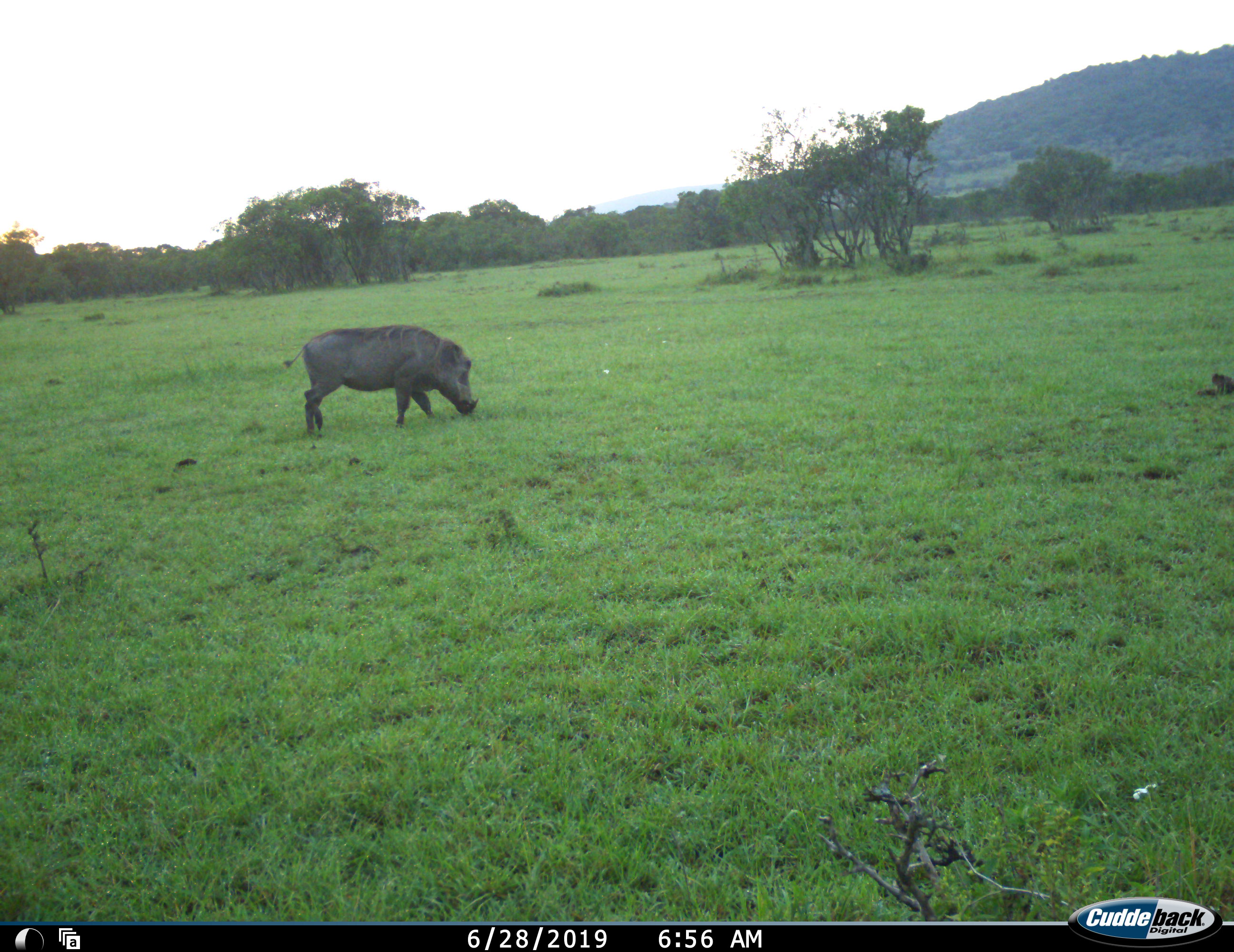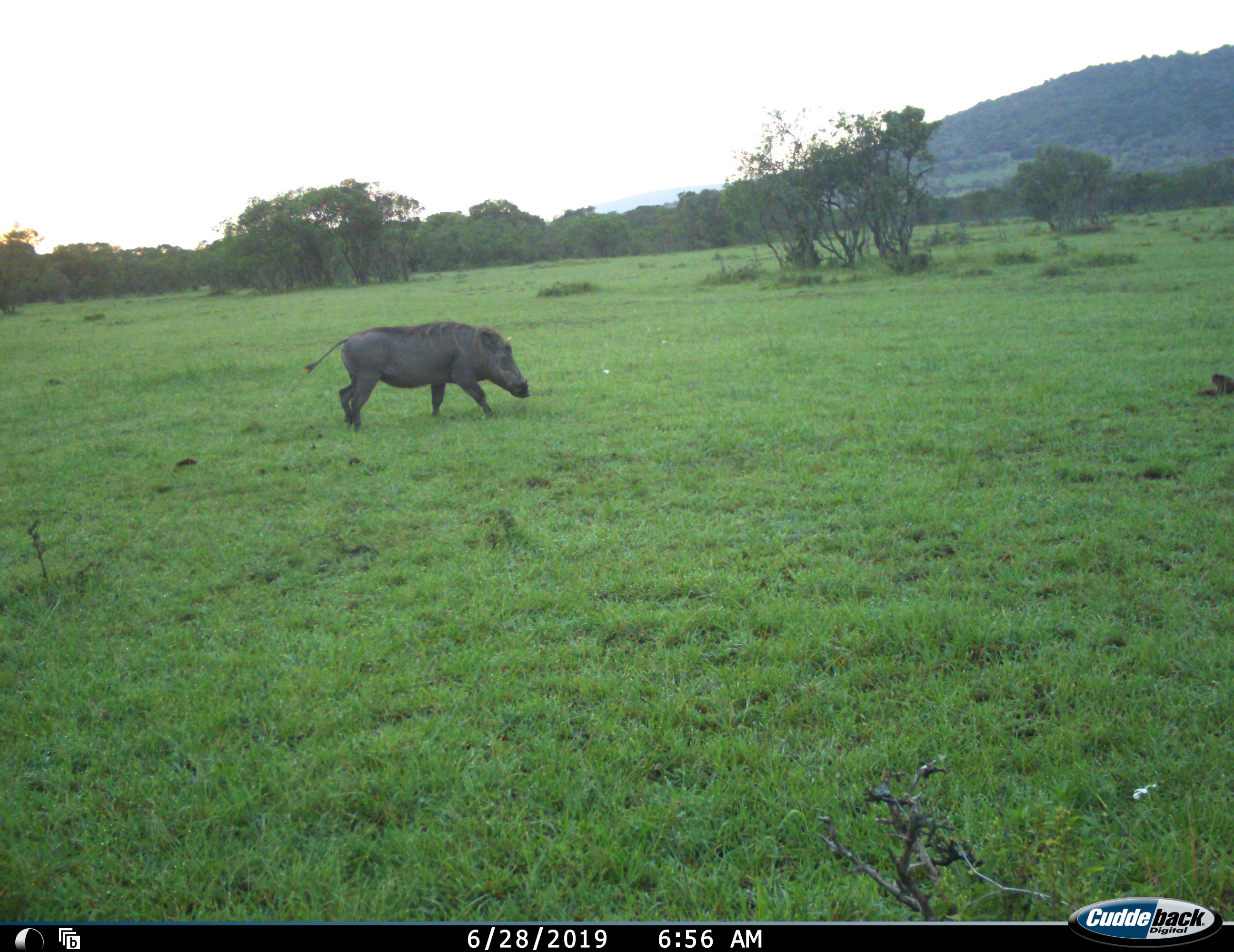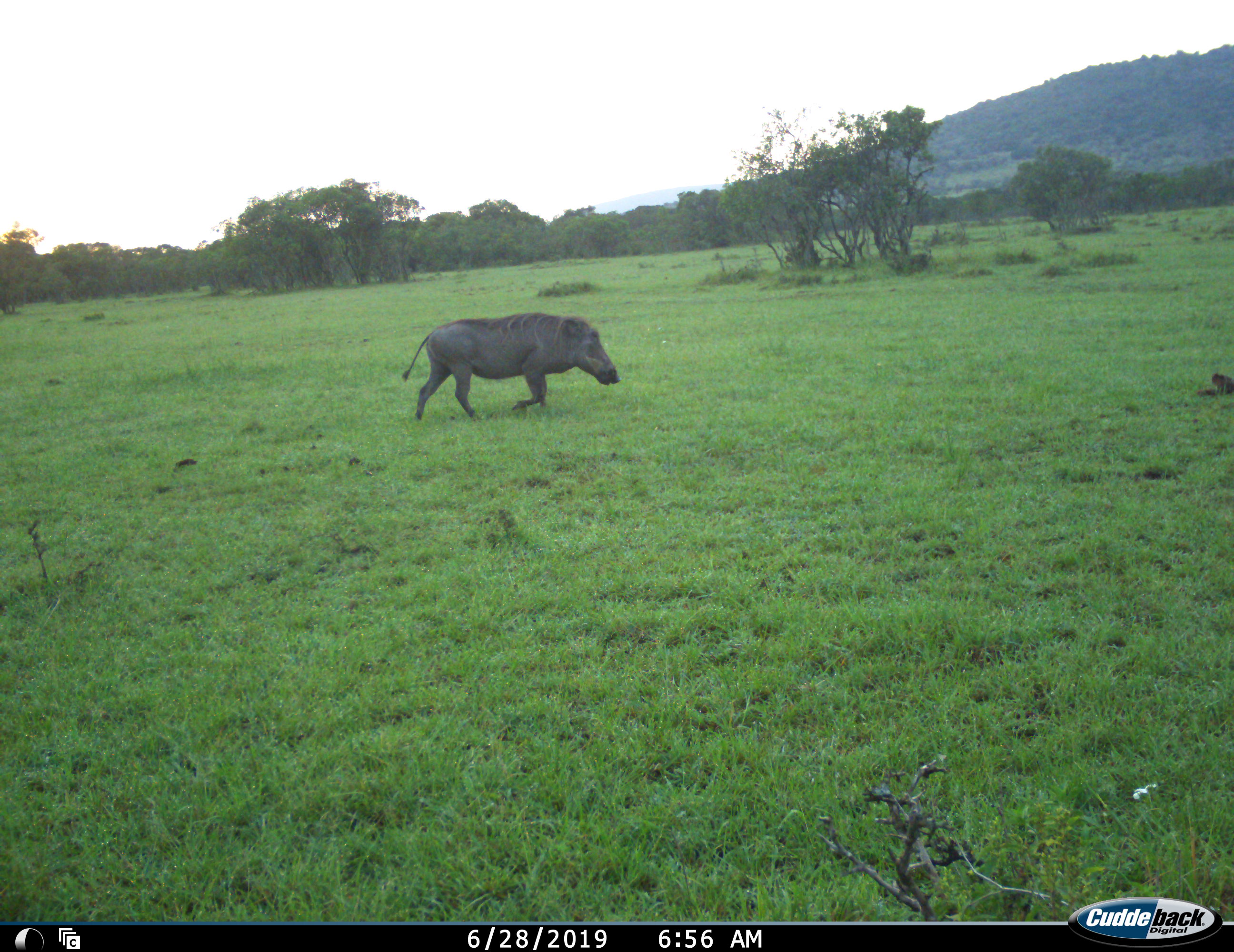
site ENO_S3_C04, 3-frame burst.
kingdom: Animalia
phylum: Chordata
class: Mammalia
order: Artiodactyla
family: Suidae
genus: Phacochoerus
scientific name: Phacochoerus africanus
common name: warthog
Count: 1.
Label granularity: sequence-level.